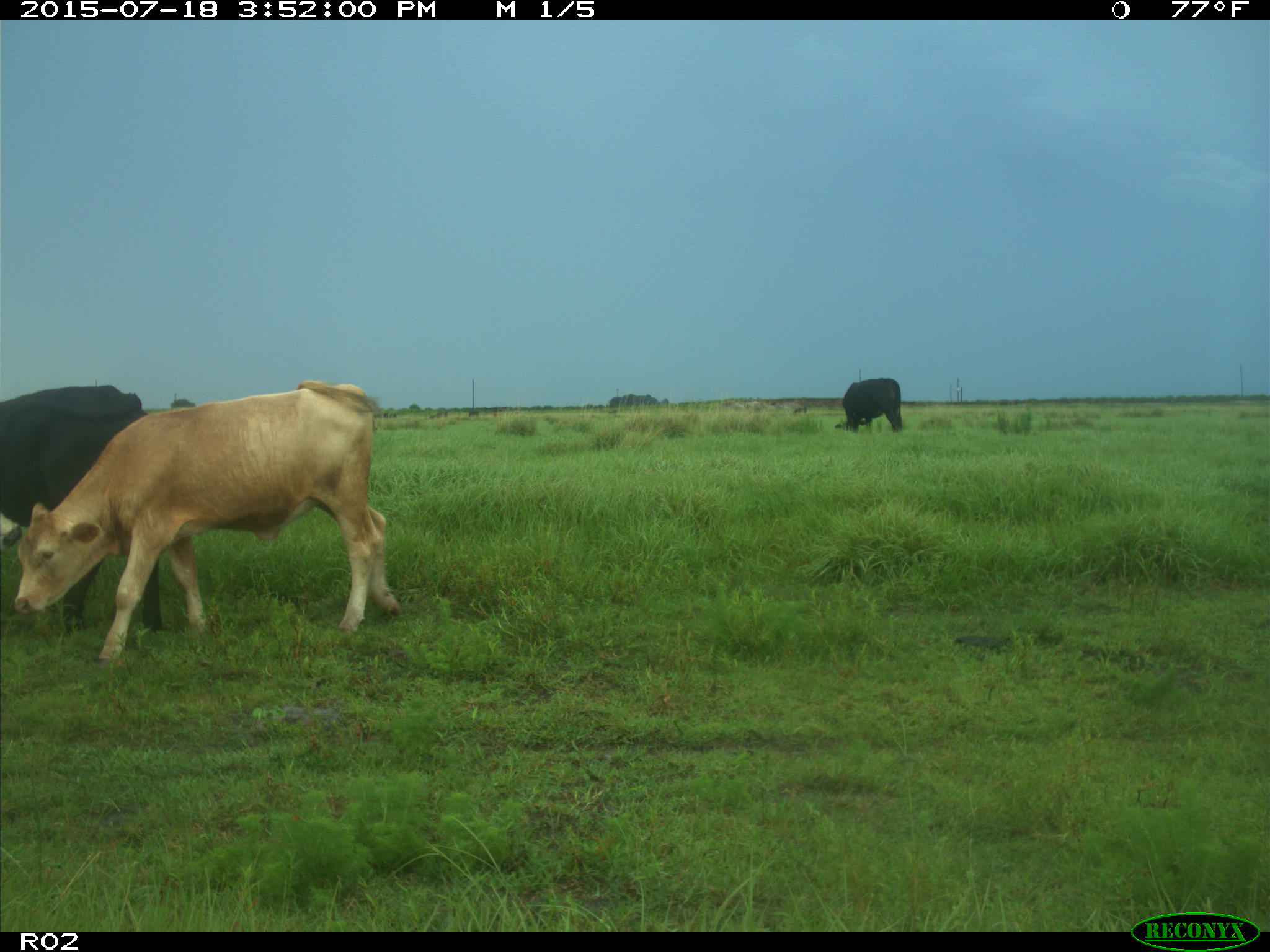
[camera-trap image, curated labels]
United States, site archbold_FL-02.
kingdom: Animalia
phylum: Chordata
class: Mammalia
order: Artiodactyla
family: Bovidae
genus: Bos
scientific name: Bos taurus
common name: domestic cow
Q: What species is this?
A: Bos taurus (domestic cow).